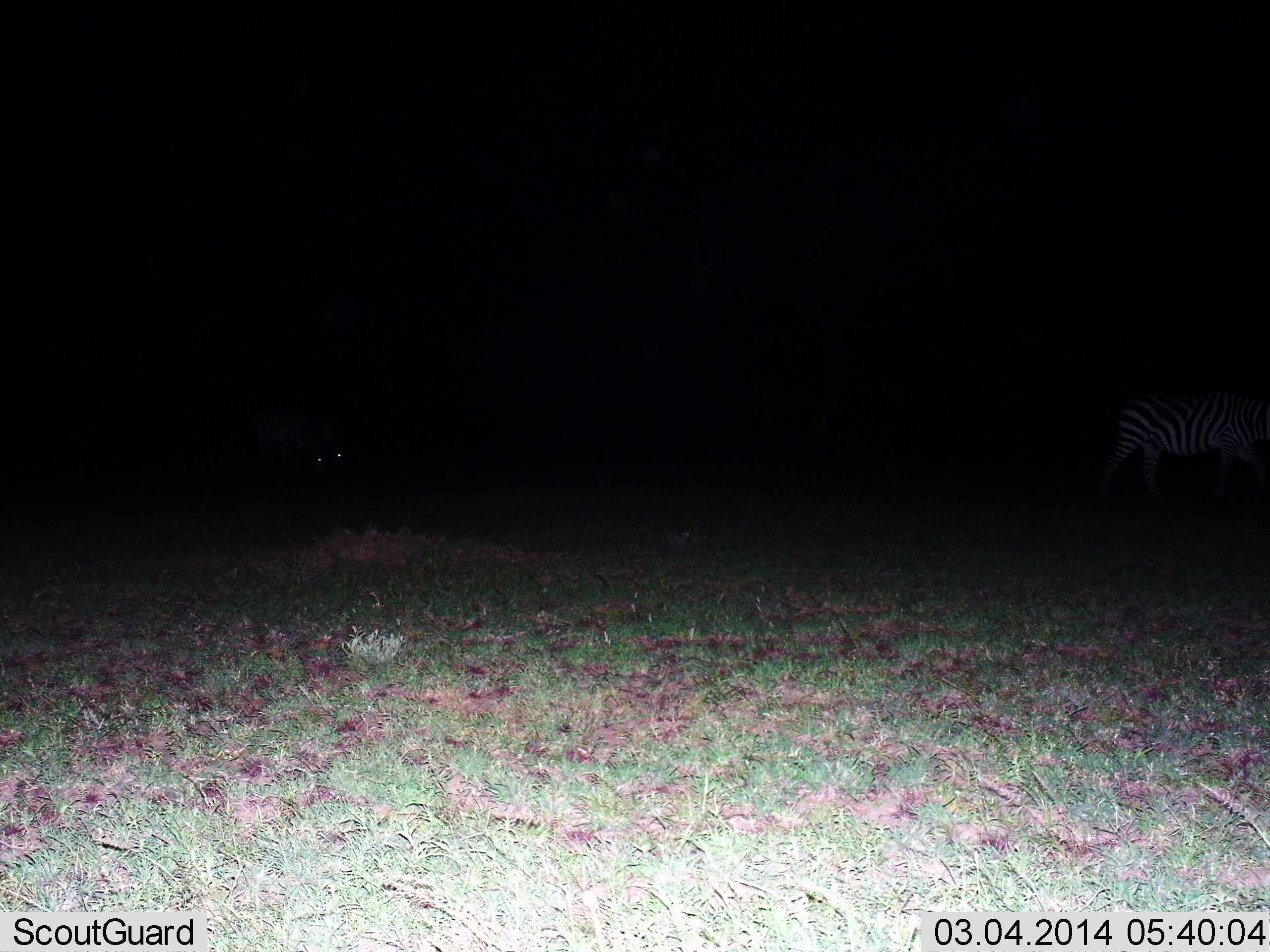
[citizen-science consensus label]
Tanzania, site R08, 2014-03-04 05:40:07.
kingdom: Animalia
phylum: Chordata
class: Mammalia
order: Perissodactyla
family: Equidae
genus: Equus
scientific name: Equus quagga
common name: plains zebra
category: zebra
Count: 1.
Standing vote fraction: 20%.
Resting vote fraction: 0%.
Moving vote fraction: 70%.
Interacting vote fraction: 0%.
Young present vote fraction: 0%.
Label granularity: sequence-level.